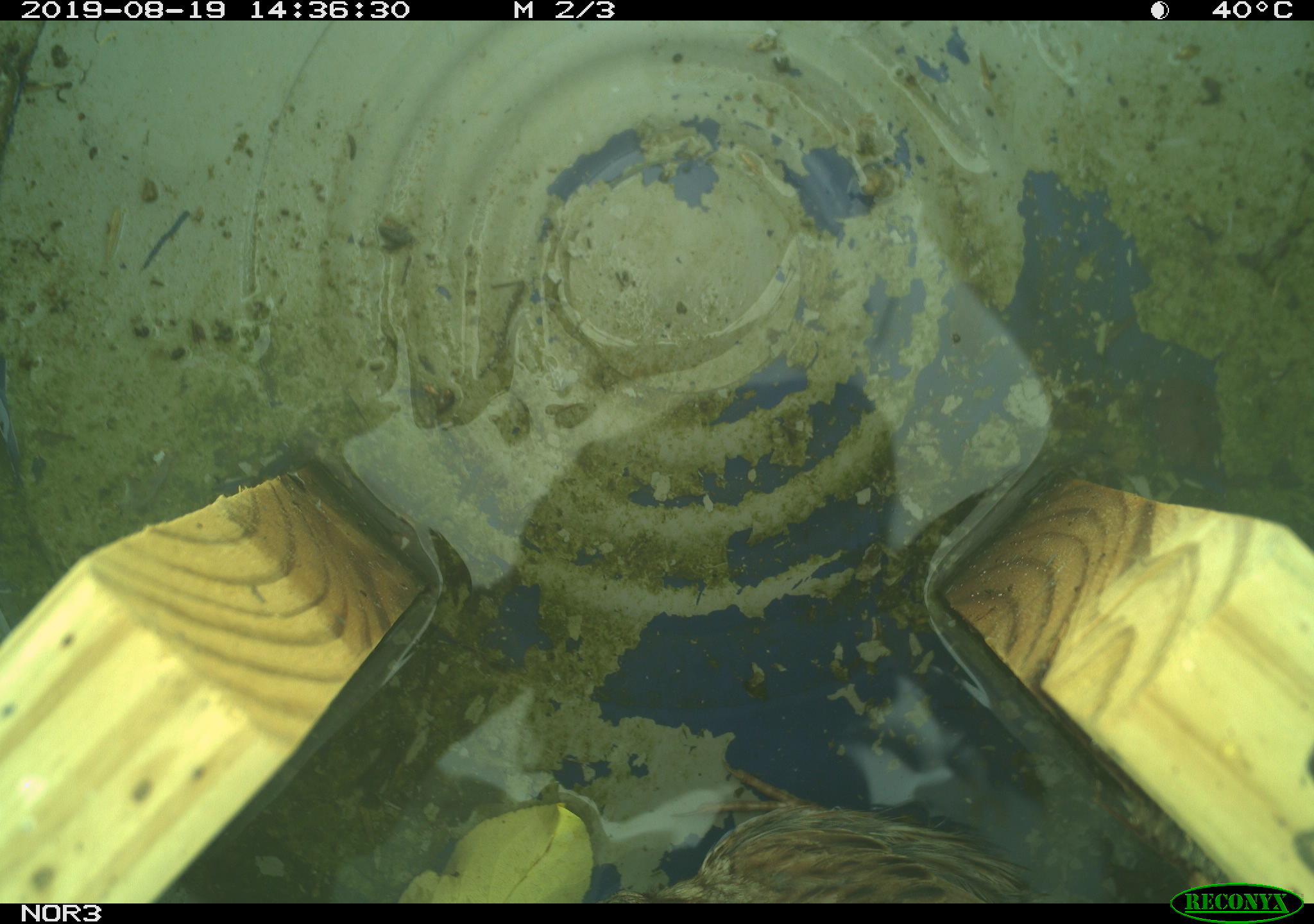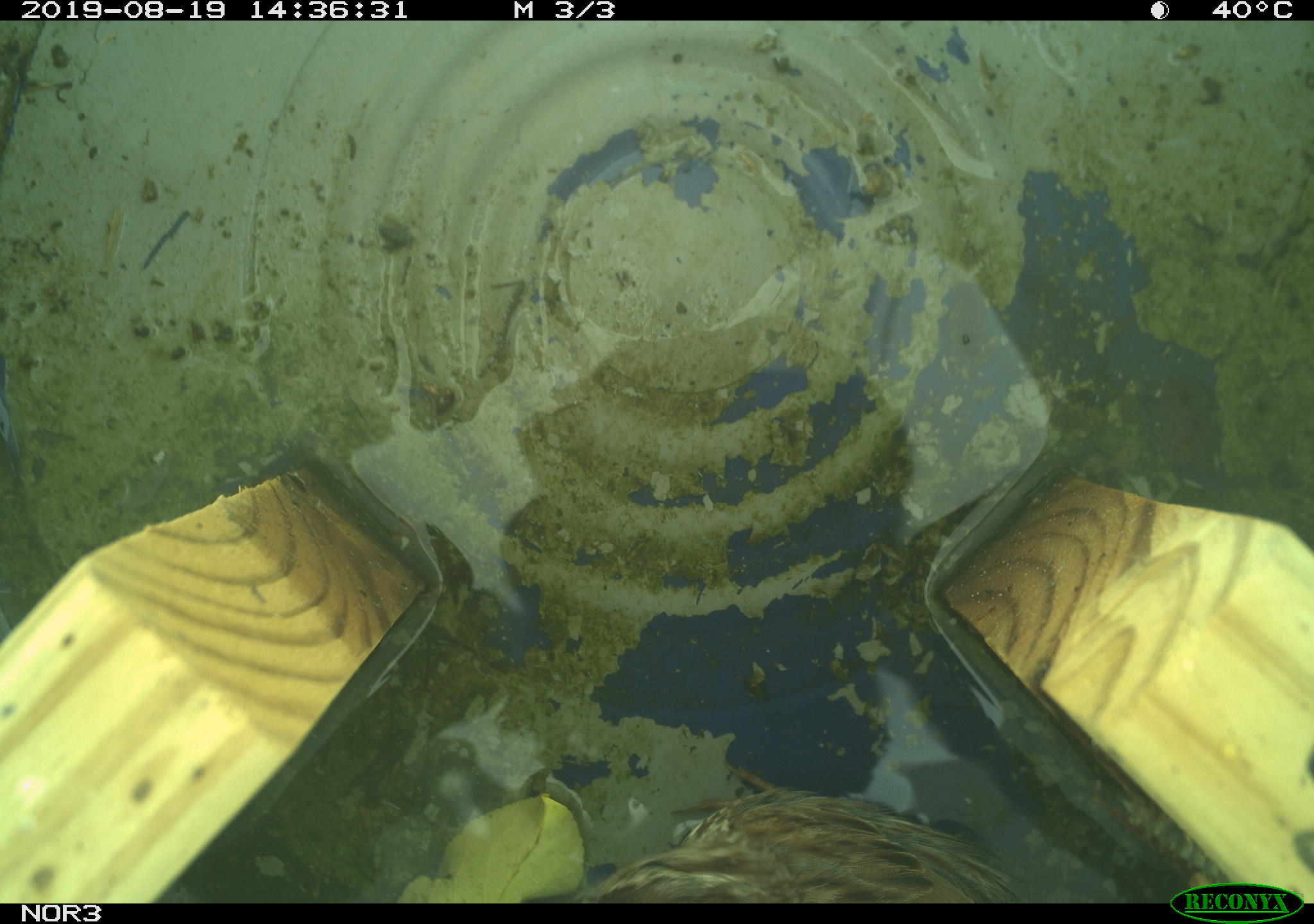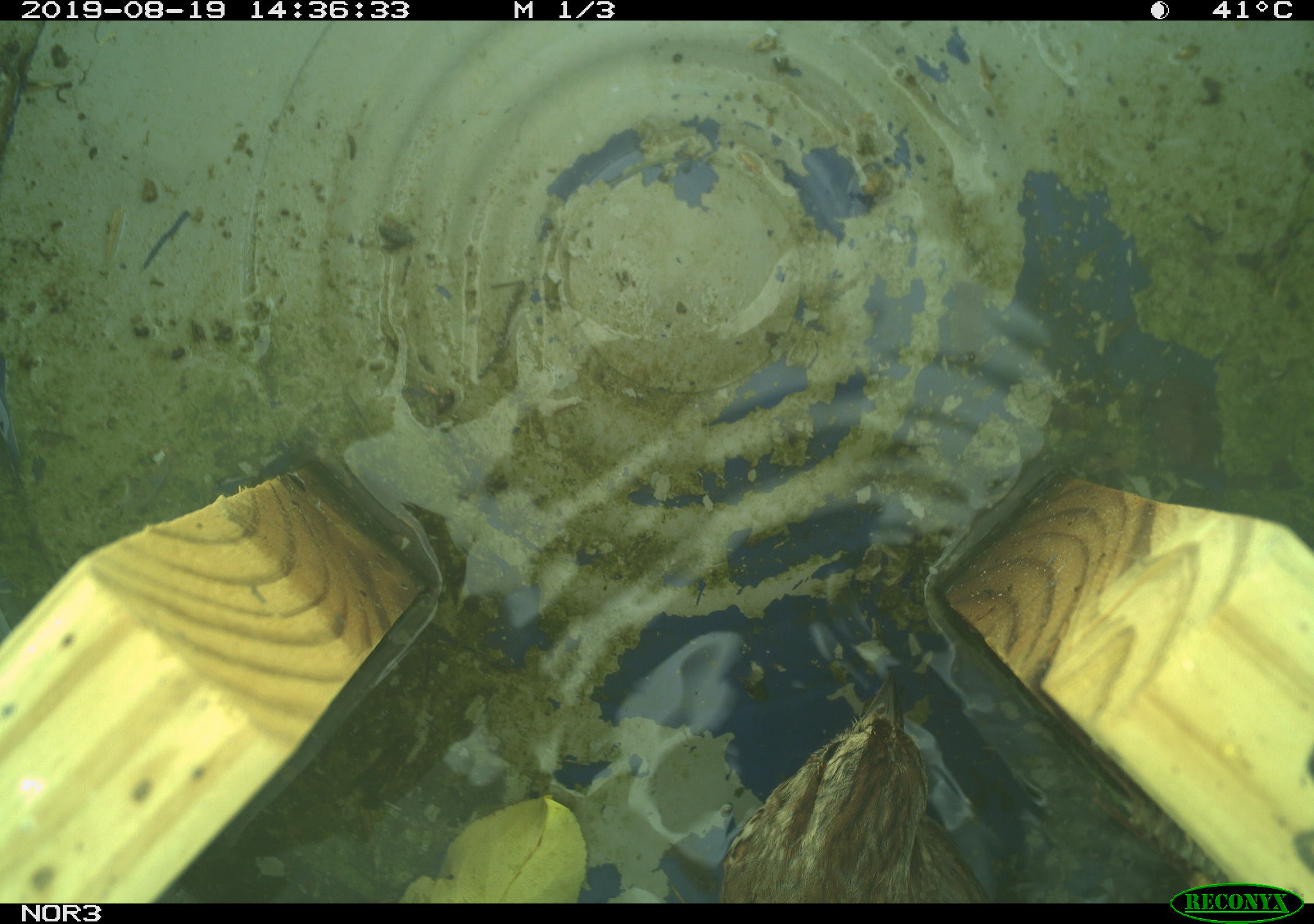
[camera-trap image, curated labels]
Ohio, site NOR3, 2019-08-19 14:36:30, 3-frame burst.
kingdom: Animalia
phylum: Chordata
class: Aves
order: Passeriformes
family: Passerellidae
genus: Melospiza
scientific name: Melospiza melodia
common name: song sparrow